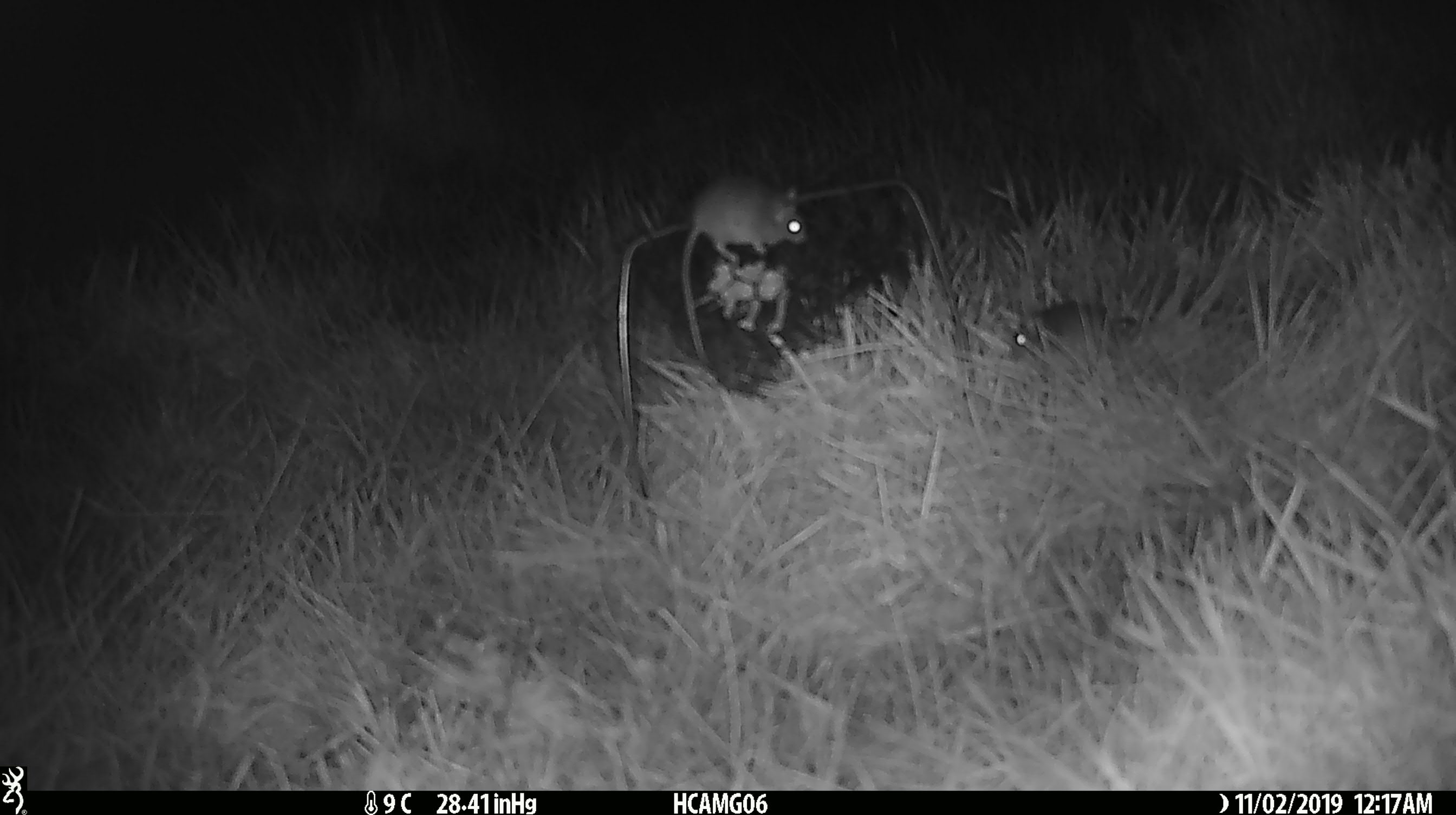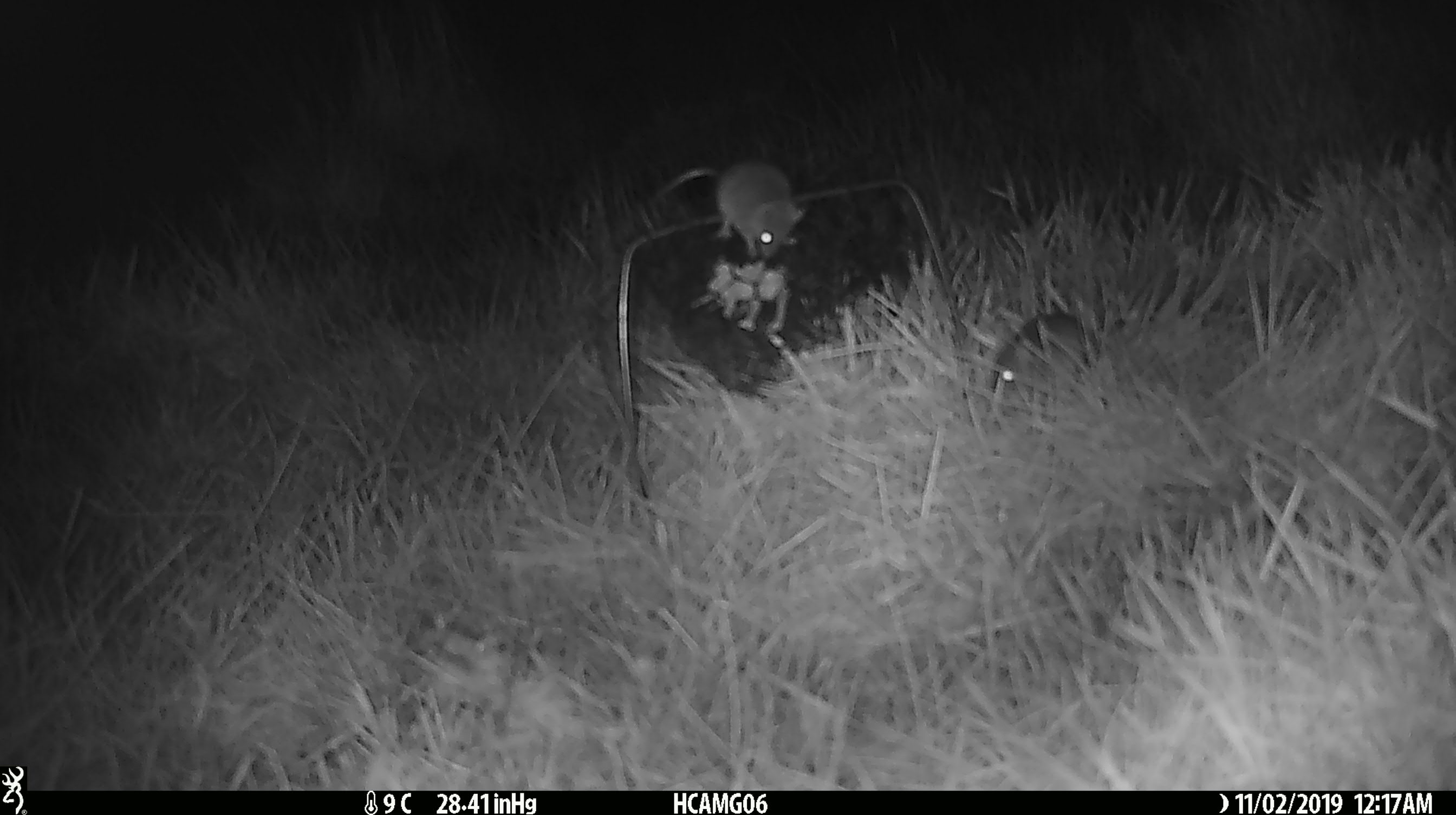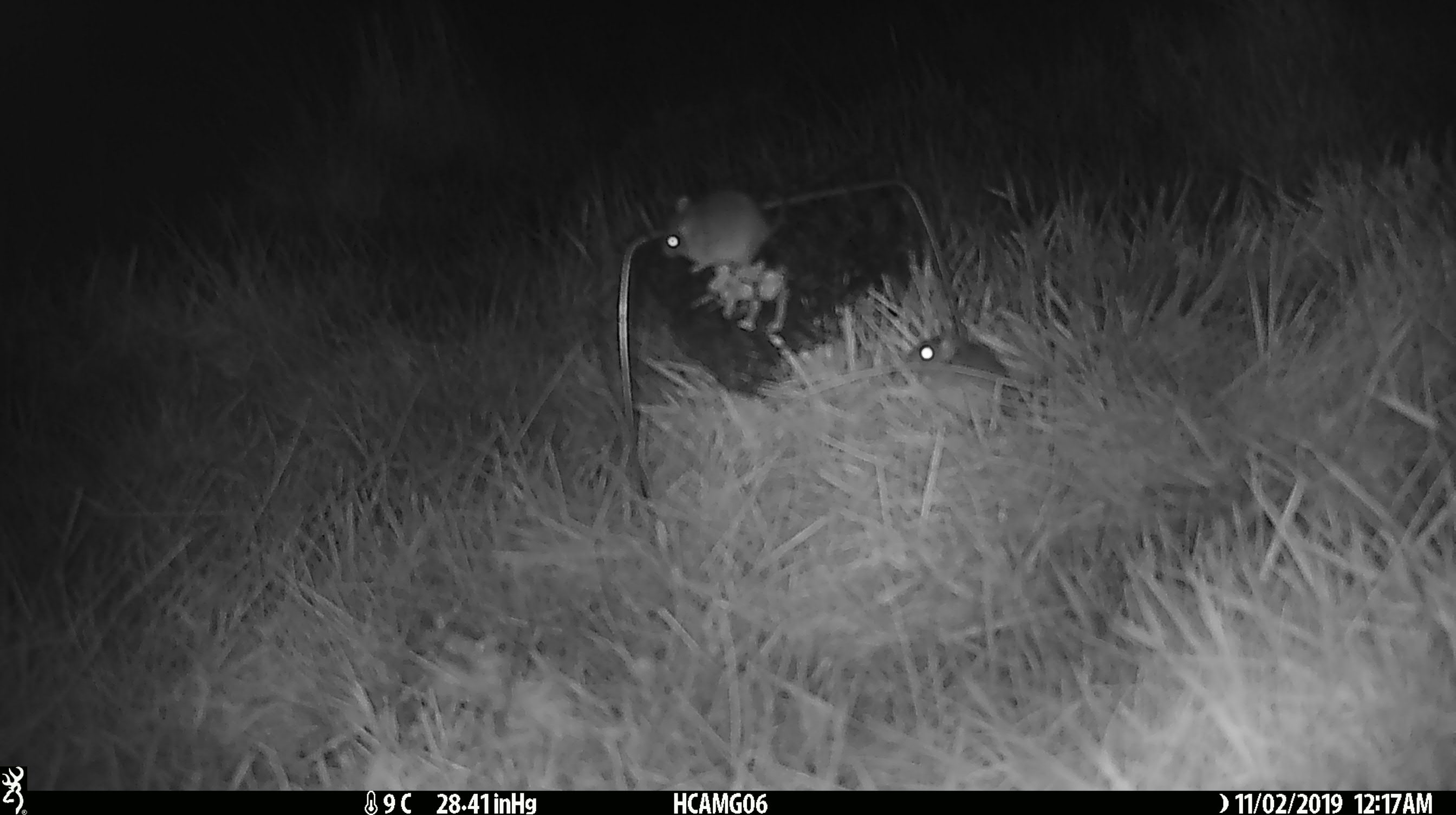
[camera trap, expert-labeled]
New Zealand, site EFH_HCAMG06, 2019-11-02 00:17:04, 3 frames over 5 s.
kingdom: Animalia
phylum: Chordata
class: Mammalia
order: Rodentia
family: Muridae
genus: Mus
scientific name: Mus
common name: mouse